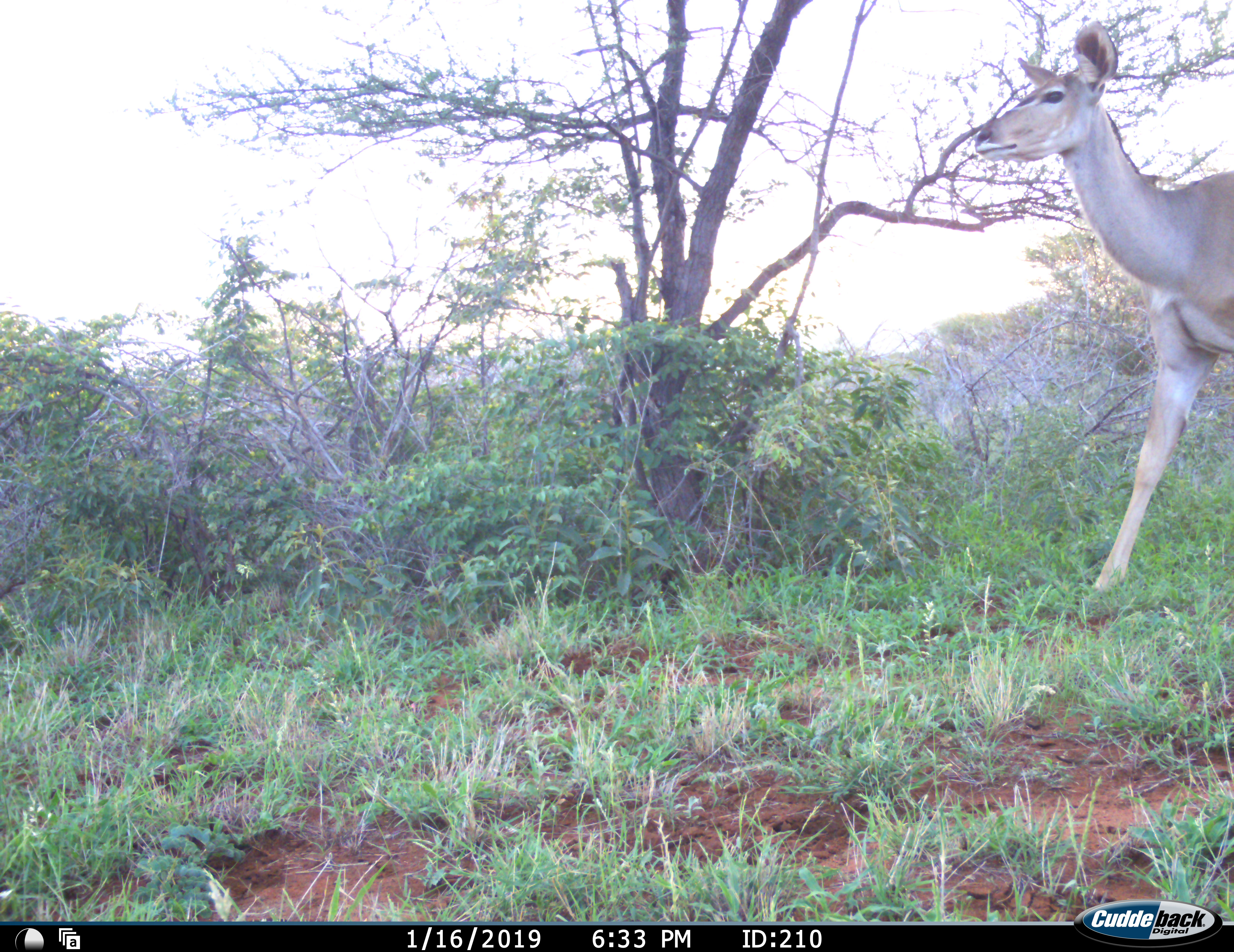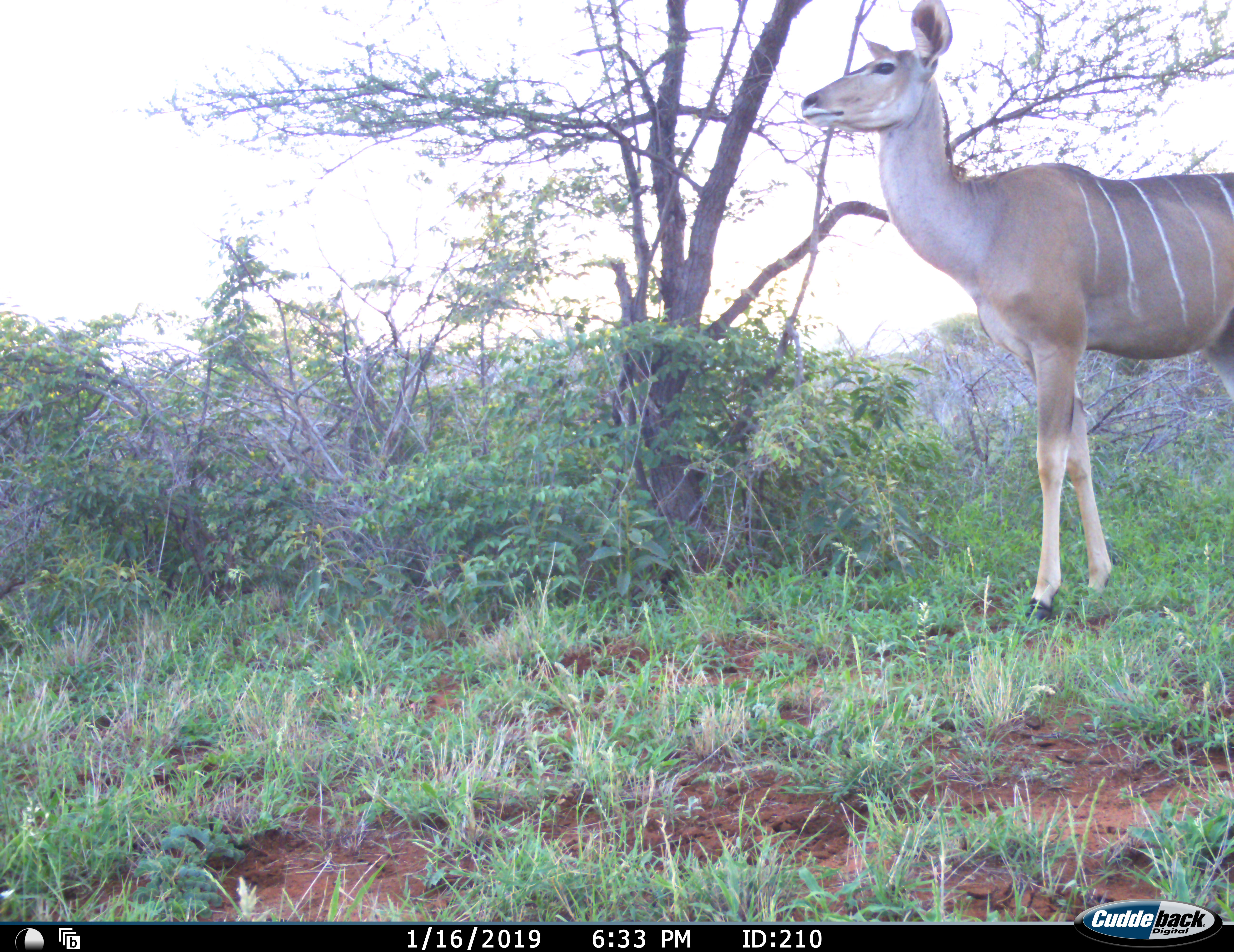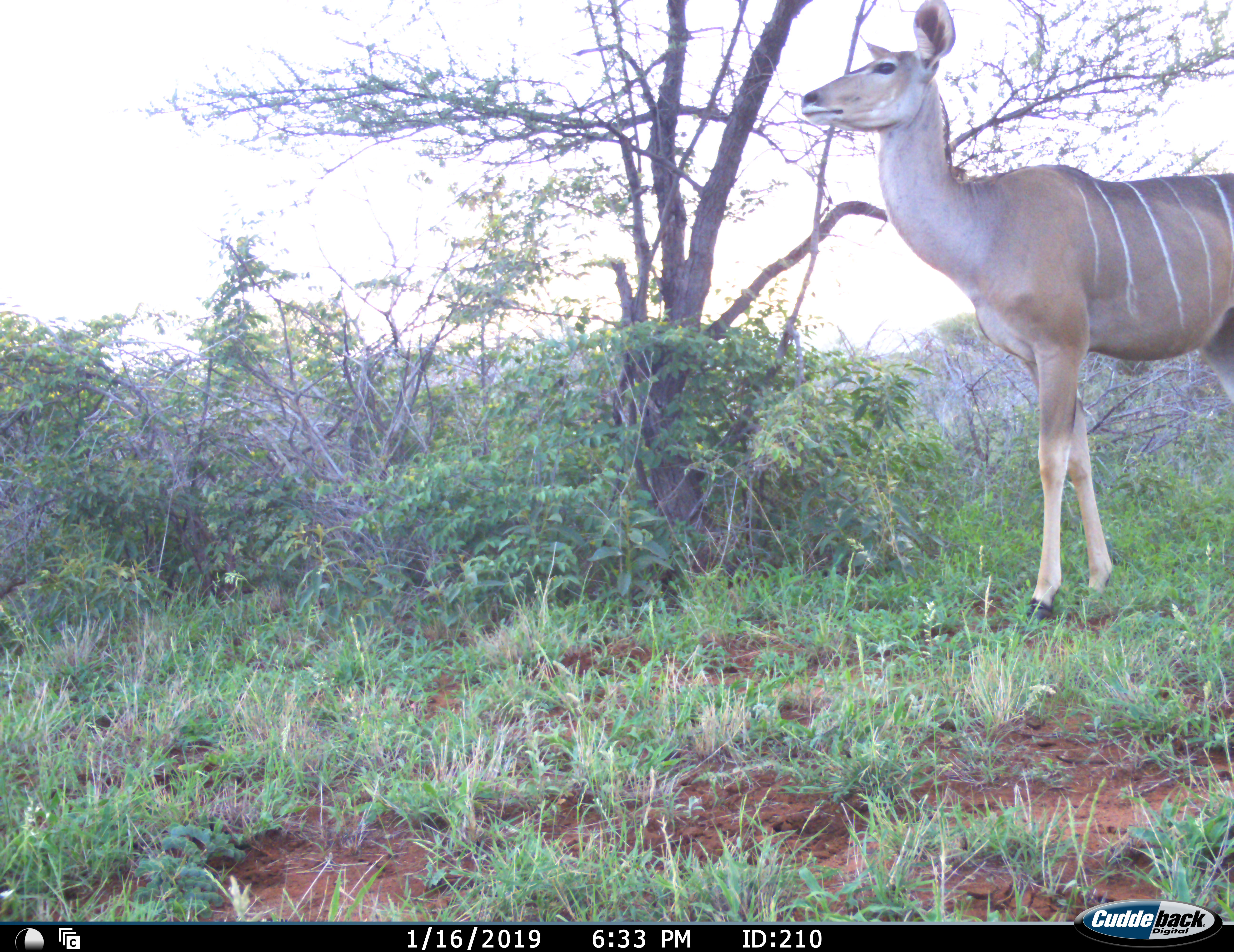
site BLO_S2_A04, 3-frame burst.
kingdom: Animalia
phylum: Chordata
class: Mammalia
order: Artiodactyla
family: Bovidae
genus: Tragelaphus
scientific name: Tragelaphus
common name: kudu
Kudu (Tragelaphus), count 1. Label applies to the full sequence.